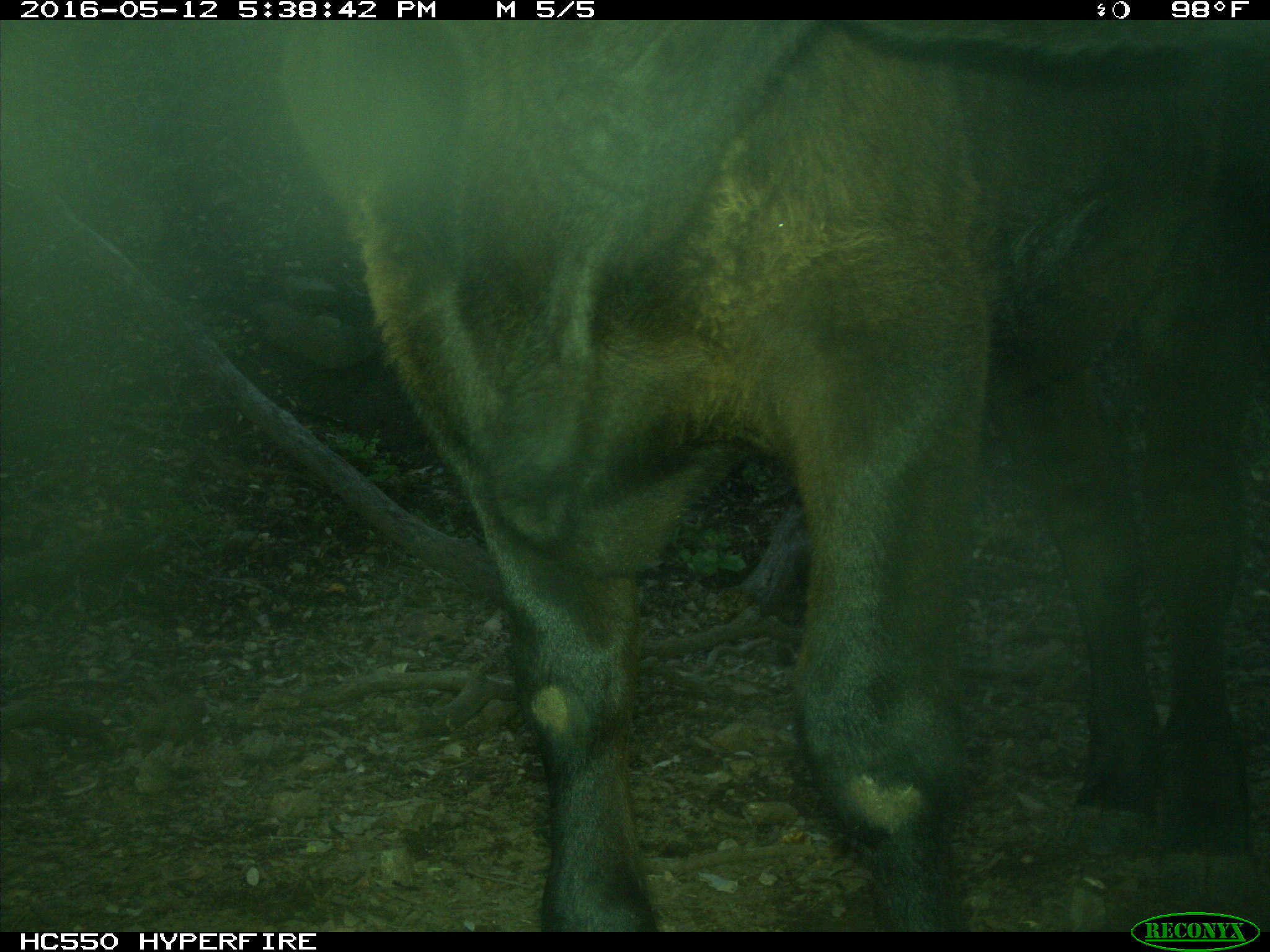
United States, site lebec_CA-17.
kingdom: Animalia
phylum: Chordata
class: Mammalia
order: Artiodactyla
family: Bovidae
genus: Bos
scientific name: Bos taurus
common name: domestic cow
Bos taurus (domestic cow).